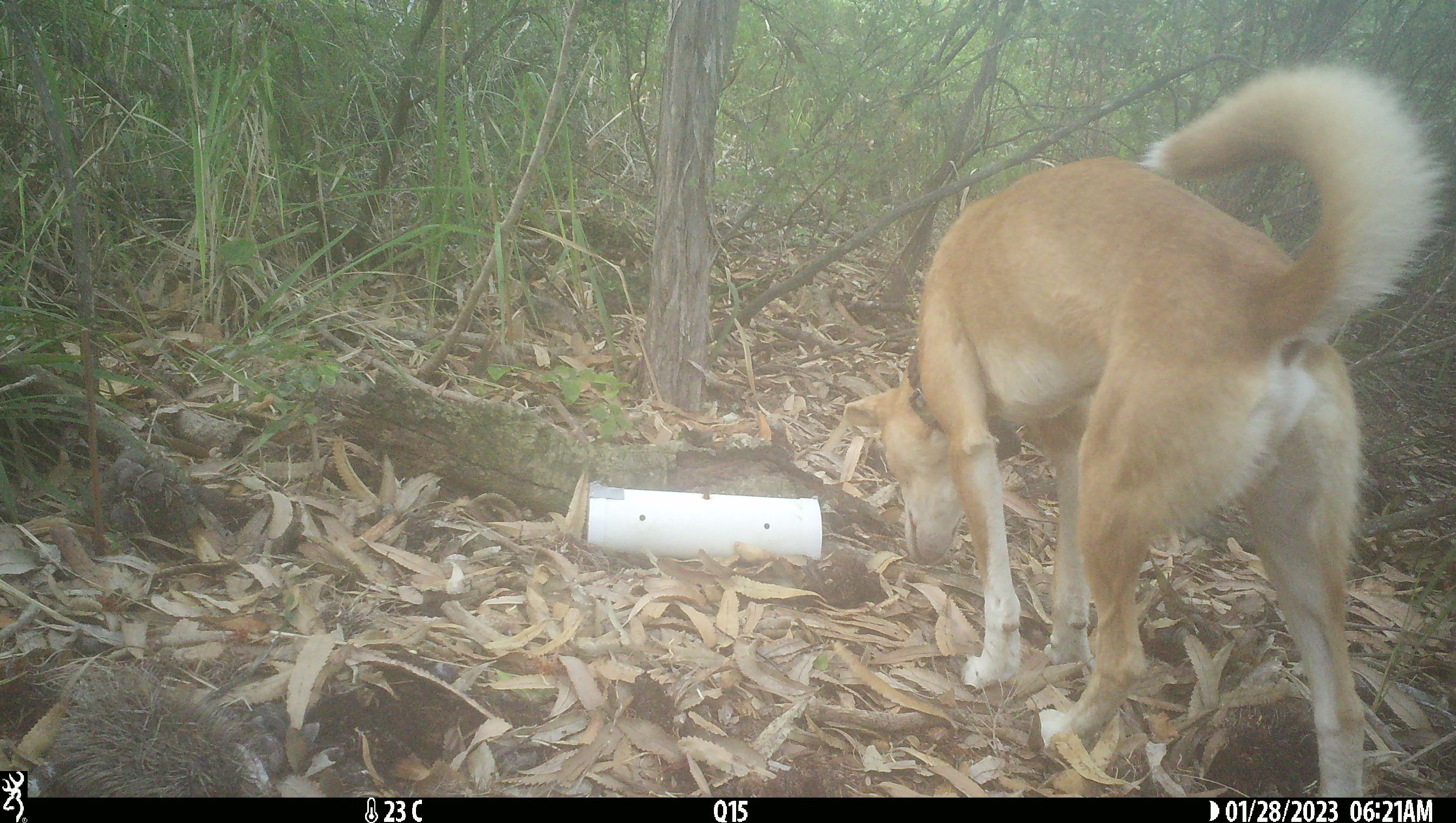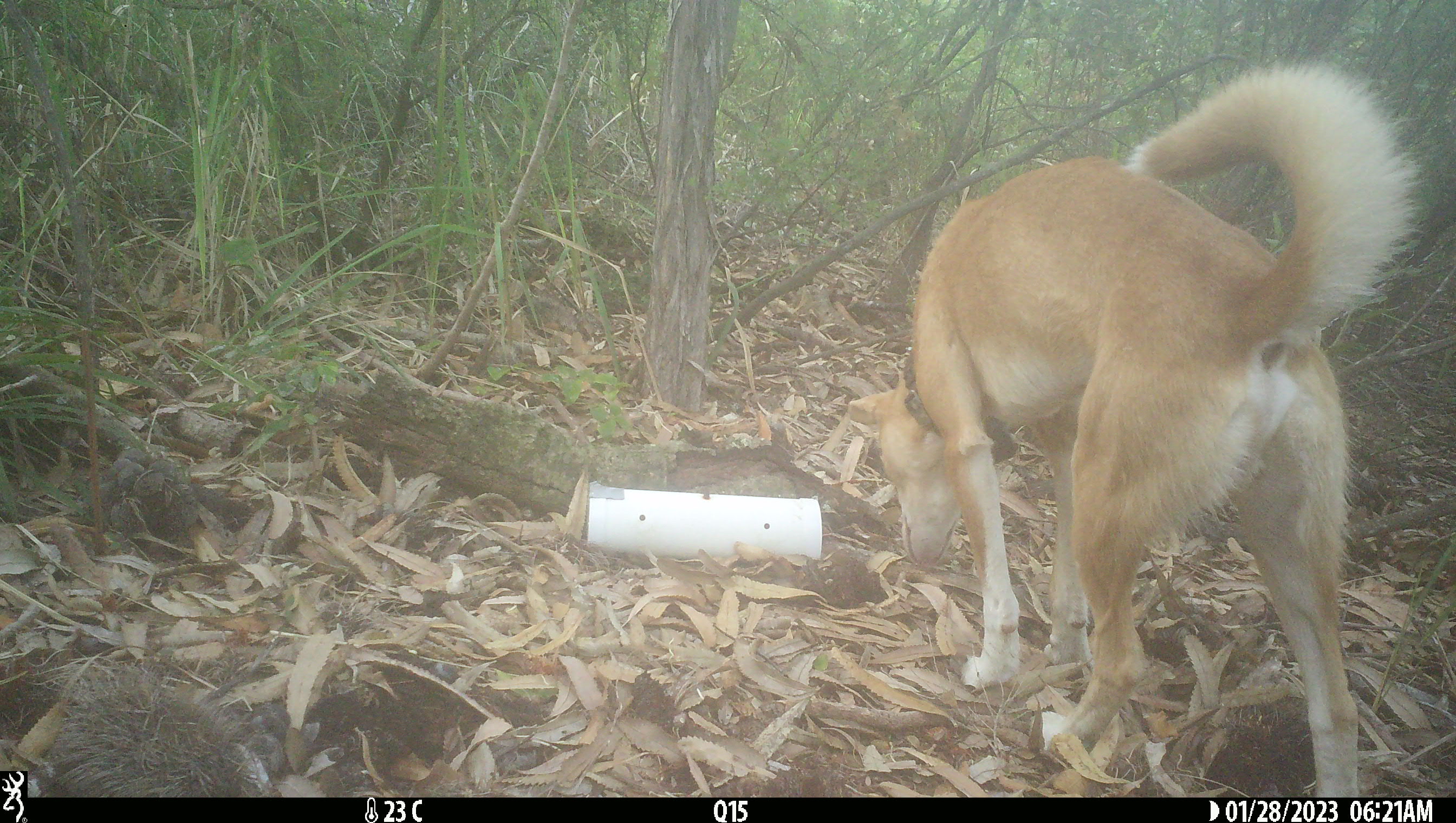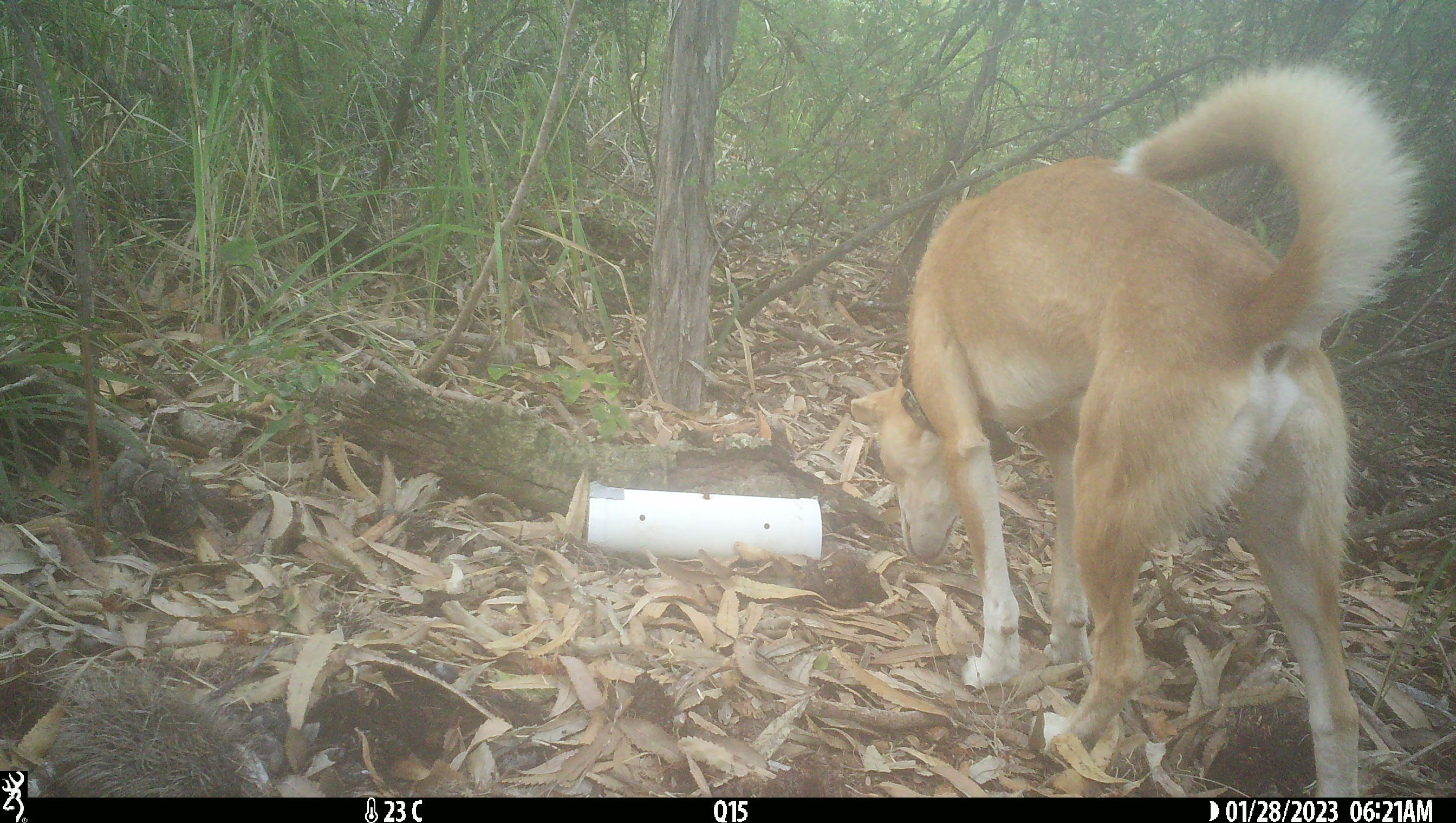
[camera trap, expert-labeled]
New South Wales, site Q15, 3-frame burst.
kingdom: Animalia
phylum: Chordata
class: Mammalia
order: Carnivora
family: Canidae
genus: Canis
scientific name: Canis familiaris dingo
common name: dingo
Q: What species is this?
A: Dingo (Canis familiaris dingo).